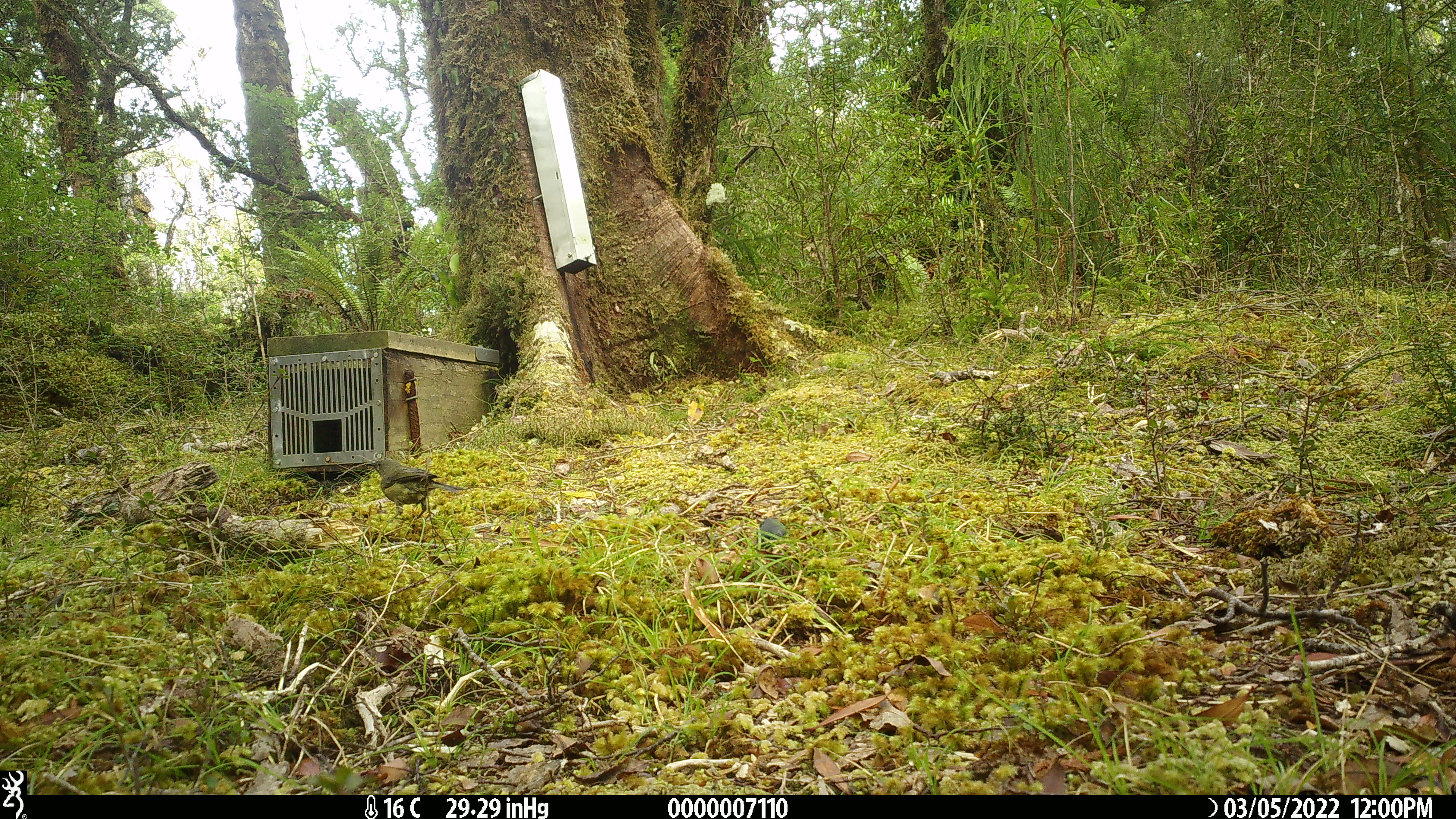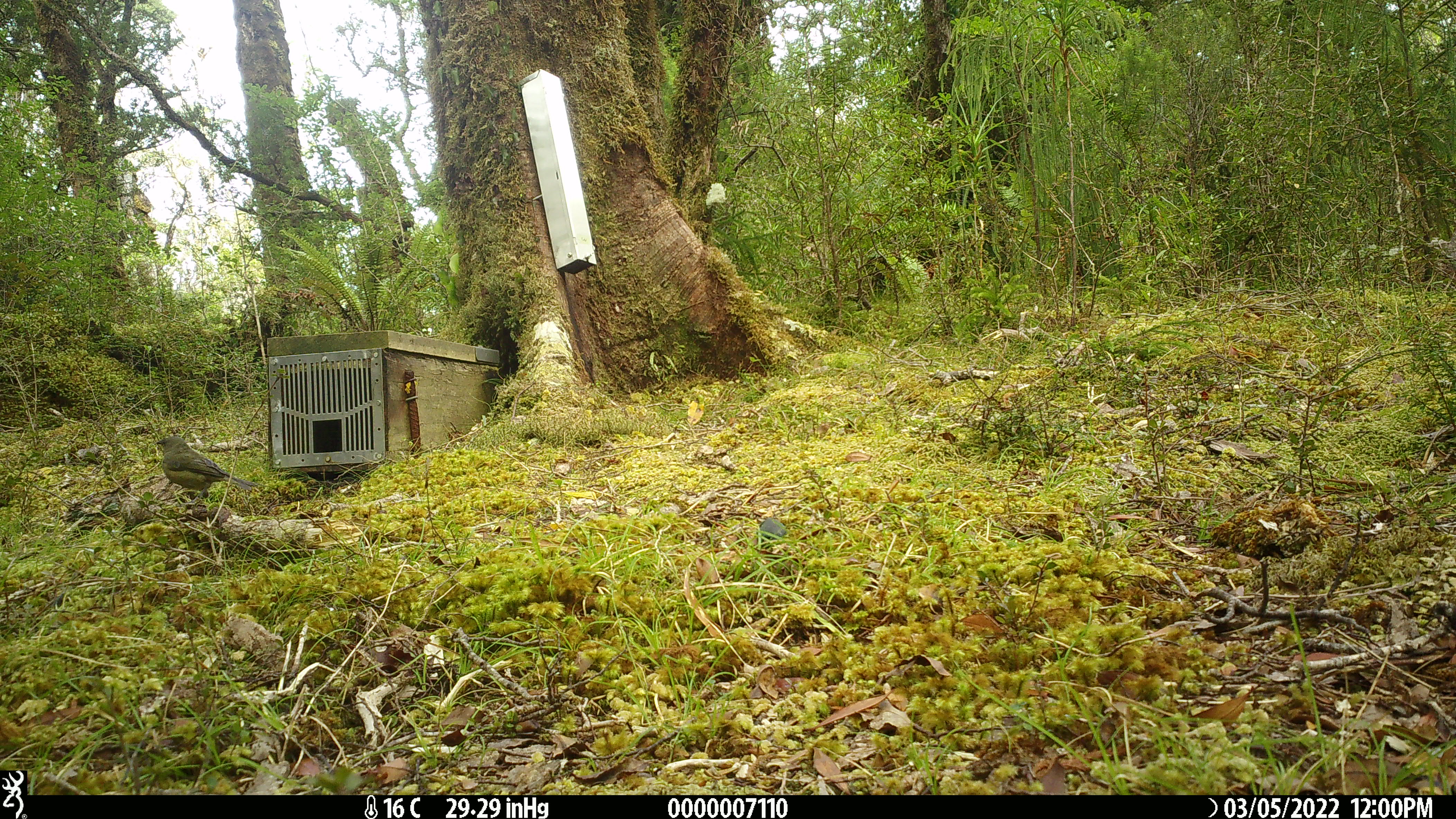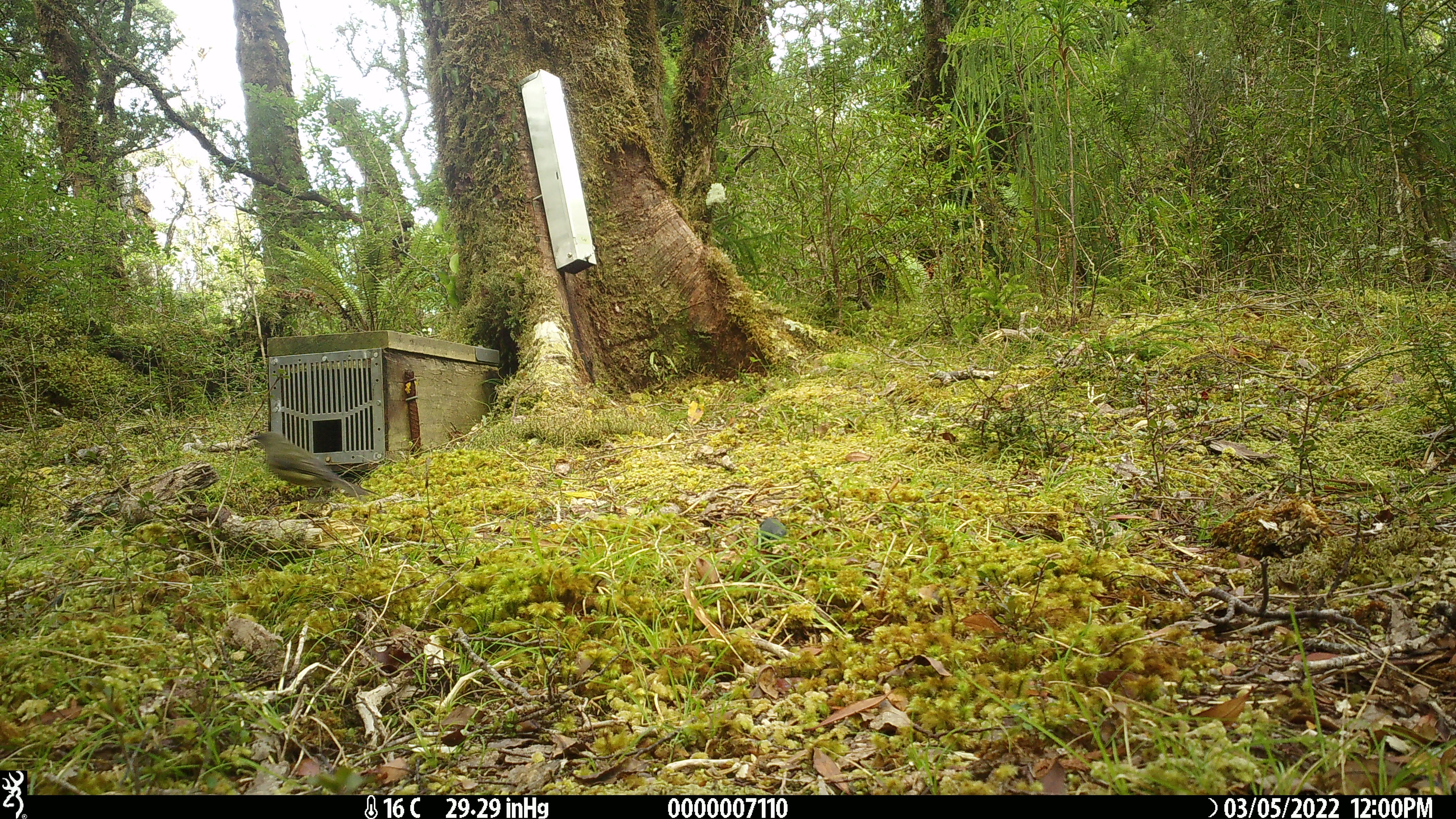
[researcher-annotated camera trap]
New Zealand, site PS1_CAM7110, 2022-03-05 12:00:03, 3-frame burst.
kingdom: Animalia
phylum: Chordata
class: Aves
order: Passeriformes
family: Meliphagidae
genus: Anthornis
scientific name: Anthornis melanura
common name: new zealand bellbird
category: bellbird